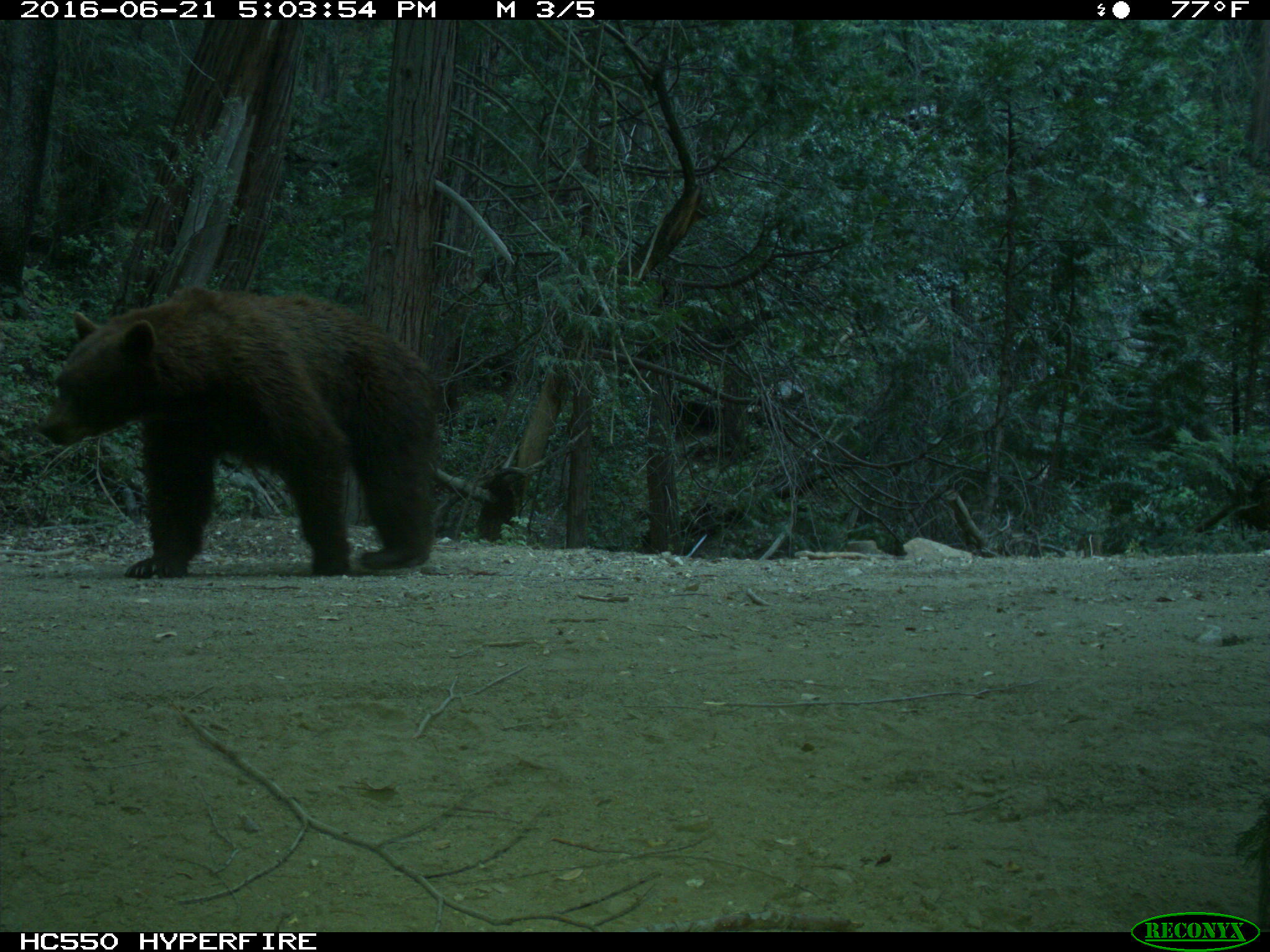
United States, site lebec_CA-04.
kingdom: Animalia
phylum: Chordata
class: Mammalia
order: Carnivora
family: Ursidae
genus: Ursus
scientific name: Ursus americanus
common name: american black bear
Ursus americanus (american black bear).